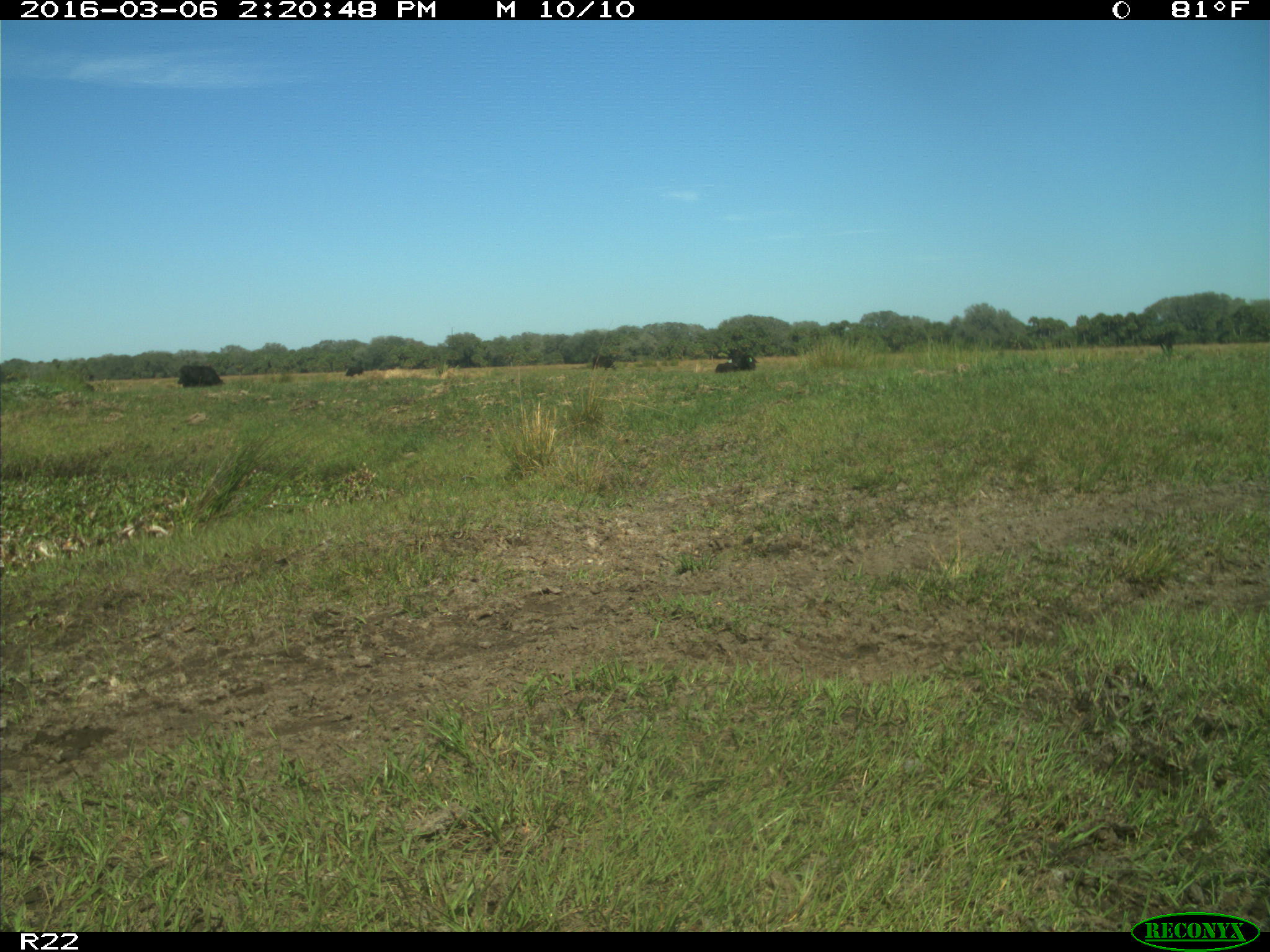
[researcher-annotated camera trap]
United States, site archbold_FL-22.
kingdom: Animalia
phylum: Chordata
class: Mammalia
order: Artiodactyla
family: Bovidae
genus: Bos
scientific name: Bos taurus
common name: domestic cow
Bos taurus (domestic cow).